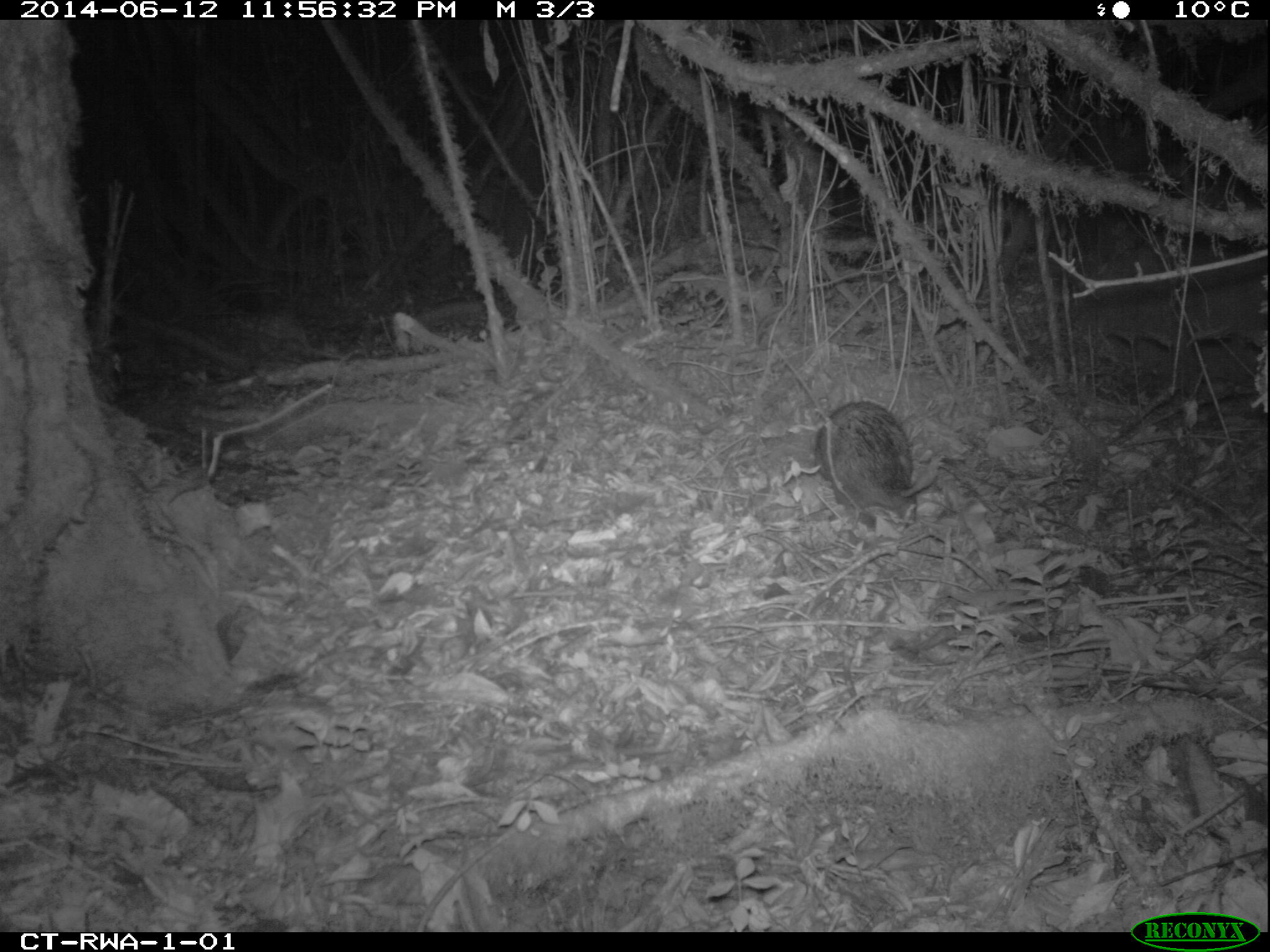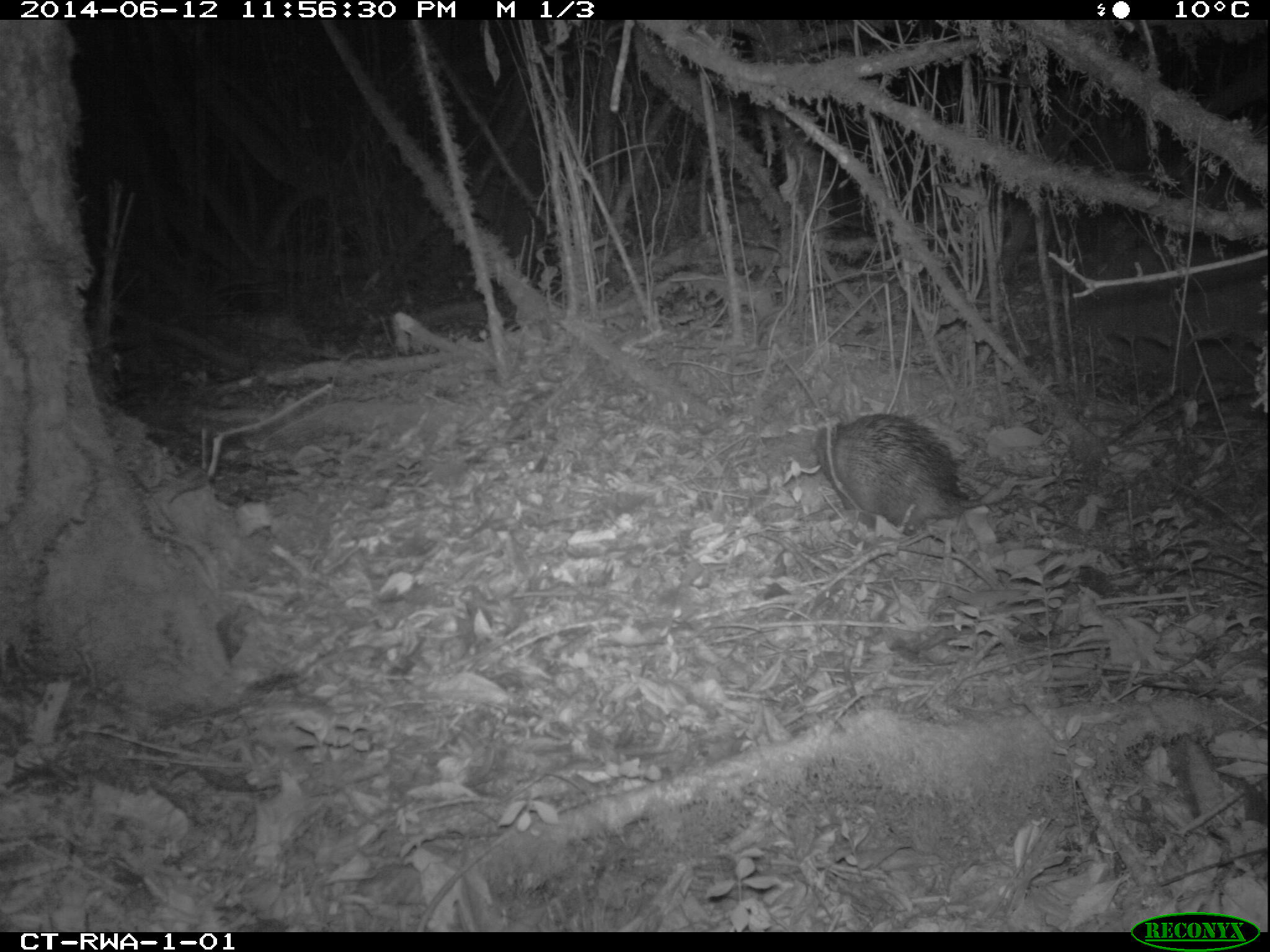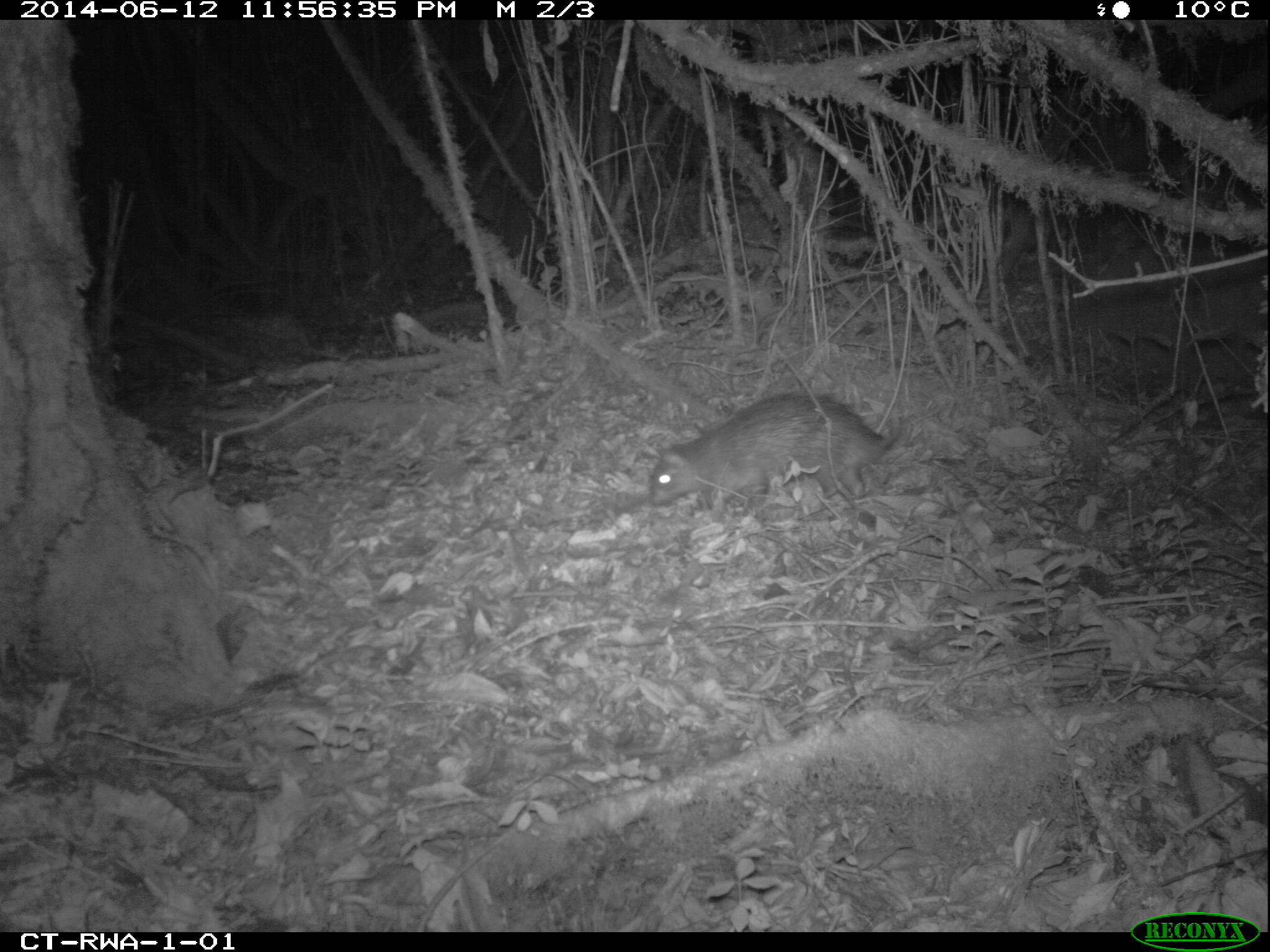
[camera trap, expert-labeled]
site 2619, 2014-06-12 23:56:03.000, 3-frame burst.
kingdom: Animalia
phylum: Chordata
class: Mammalia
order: Rodentia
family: Hystricidae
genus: Atherurus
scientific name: Atherurus africanus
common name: african brush-tailed porcupine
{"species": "Atherurus africanus (african brush-tailed porcupine)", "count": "1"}